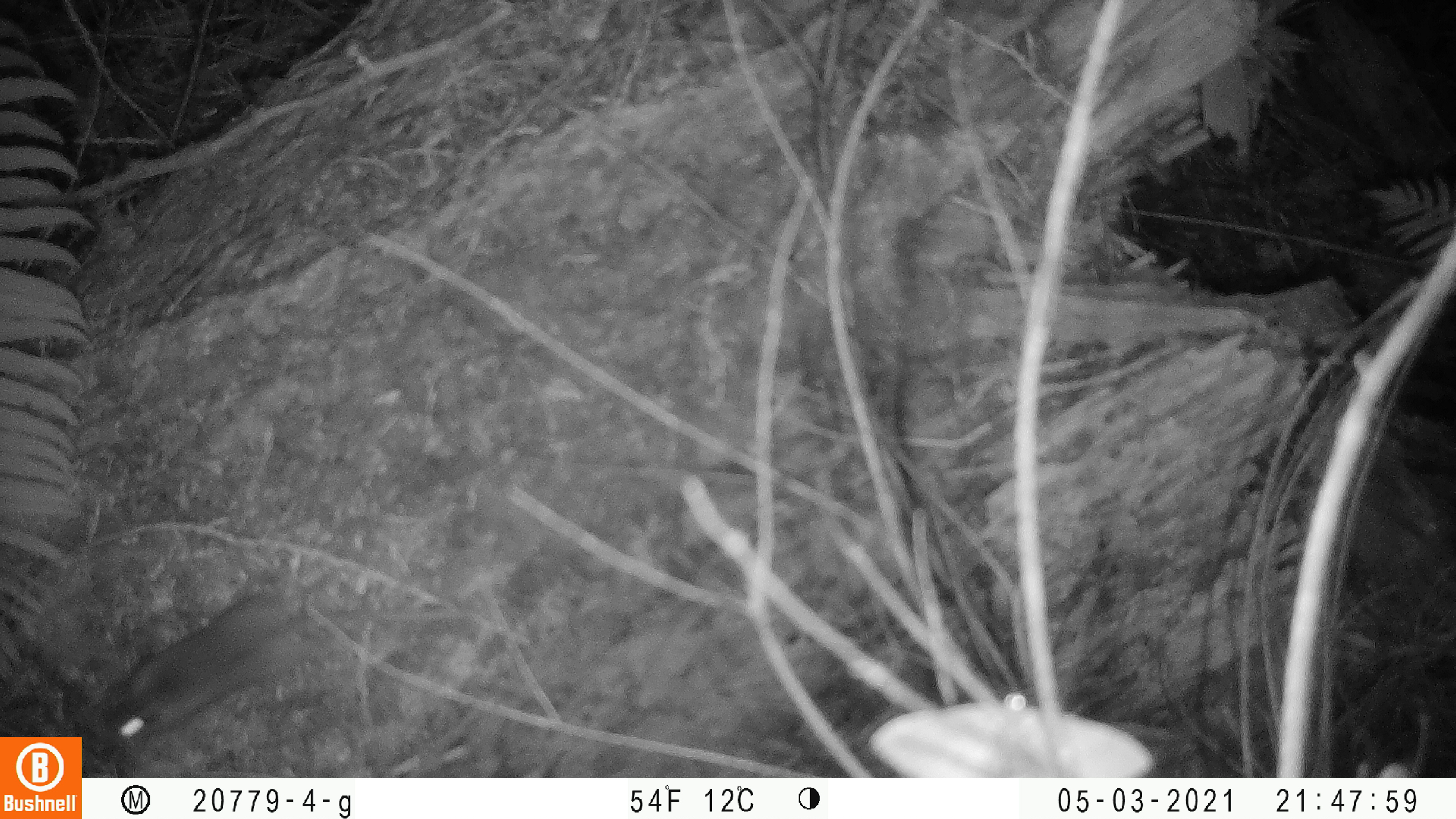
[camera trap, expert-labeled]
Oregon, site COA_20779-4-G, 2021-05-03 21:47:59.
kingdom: Animalia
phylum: Chordata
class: Mammalia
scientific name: Mammalia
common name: small mammal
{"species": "small mammal (Mammalia)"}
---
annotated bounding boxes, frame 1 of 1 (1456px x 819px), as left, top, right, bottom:
small mammal: 86, 533, 497, 759